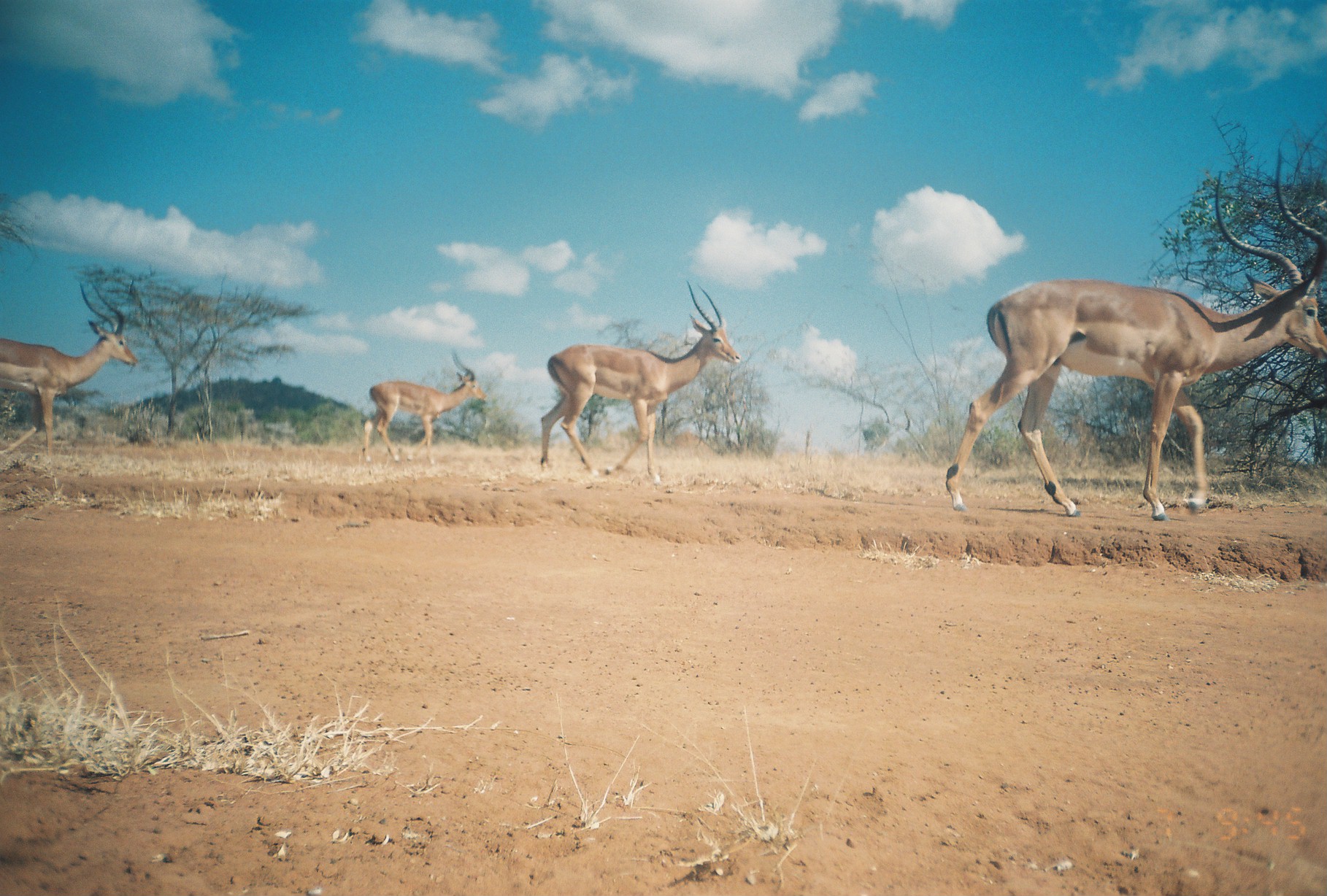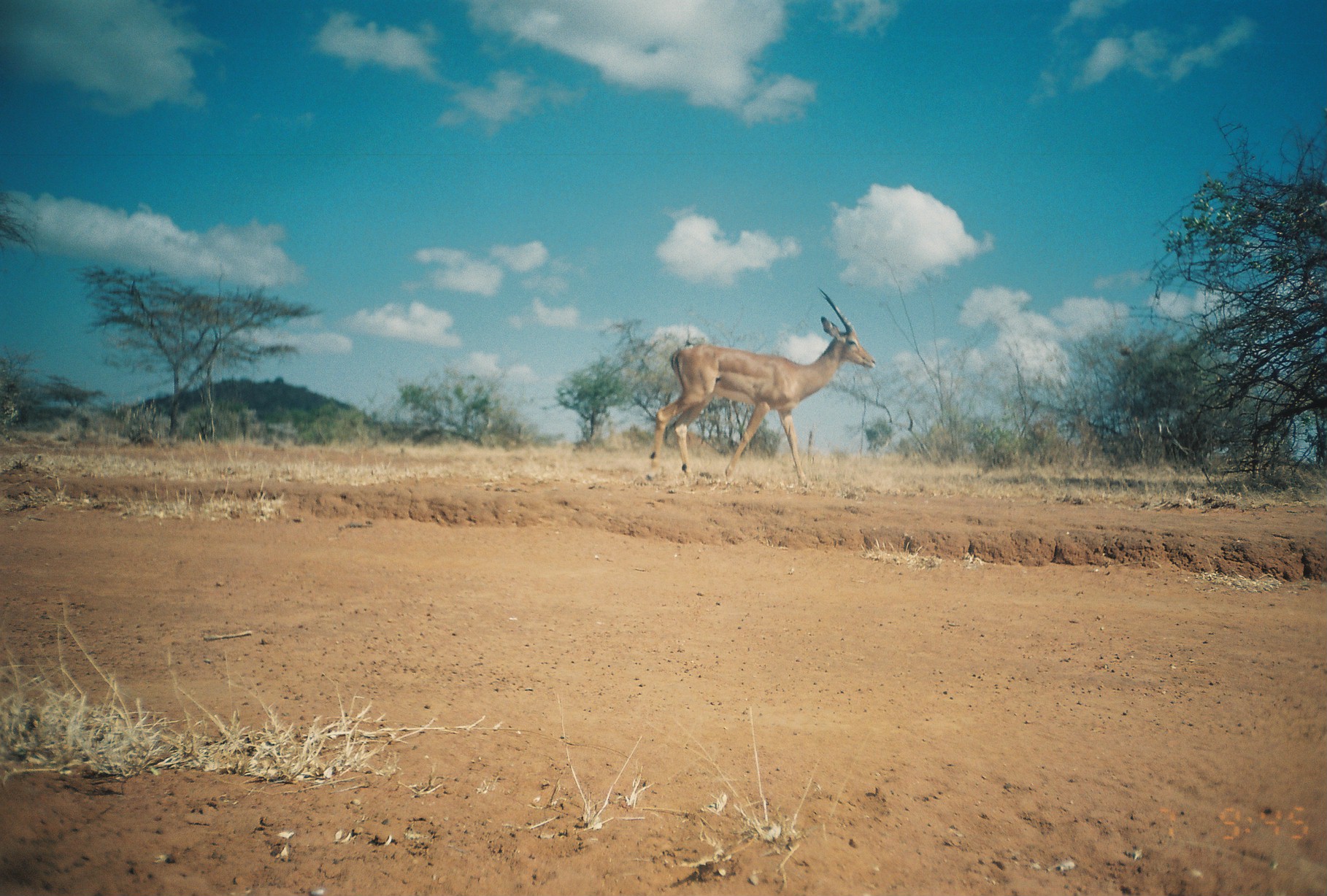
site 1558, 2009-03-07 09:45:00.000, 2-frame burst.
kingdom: Animalia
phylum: Chordata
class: Mammalia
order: Artiodactyla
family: Bovidae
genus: Aepyceros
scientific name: Aepyceros melampus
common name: impala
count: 4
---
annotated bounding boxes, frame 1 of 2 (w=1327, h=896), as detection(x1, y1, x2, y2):
aepyceros melampus: detection(944, 148, 1327, 521); detection(539, 279, 742, 482); detection(0, 284, 136, 452); detection(361, 348, 490, 465)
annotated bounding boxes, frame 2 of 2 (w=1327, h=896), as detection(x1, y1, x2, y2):
aepyceros melampus: detection(644, 285, 876, 488)